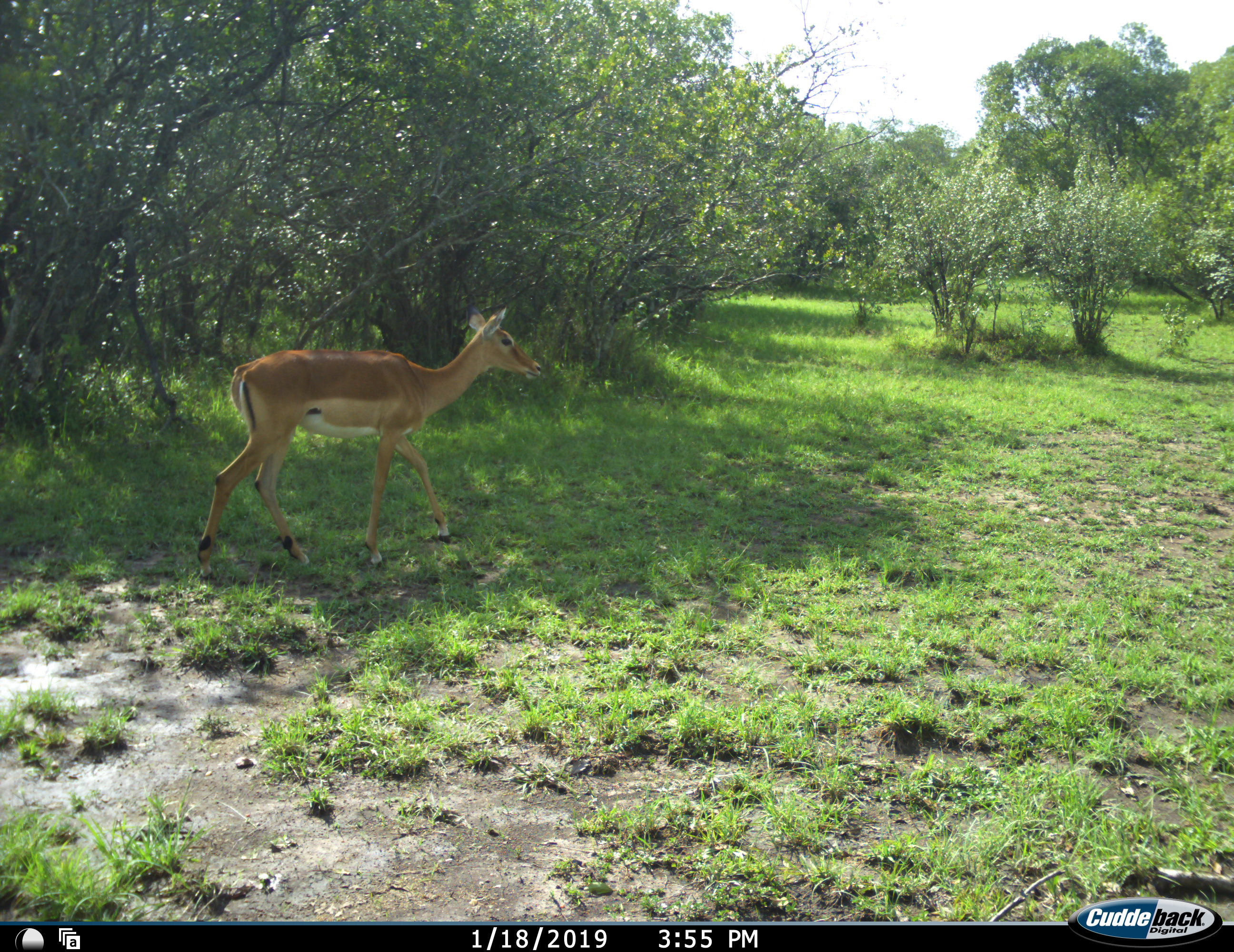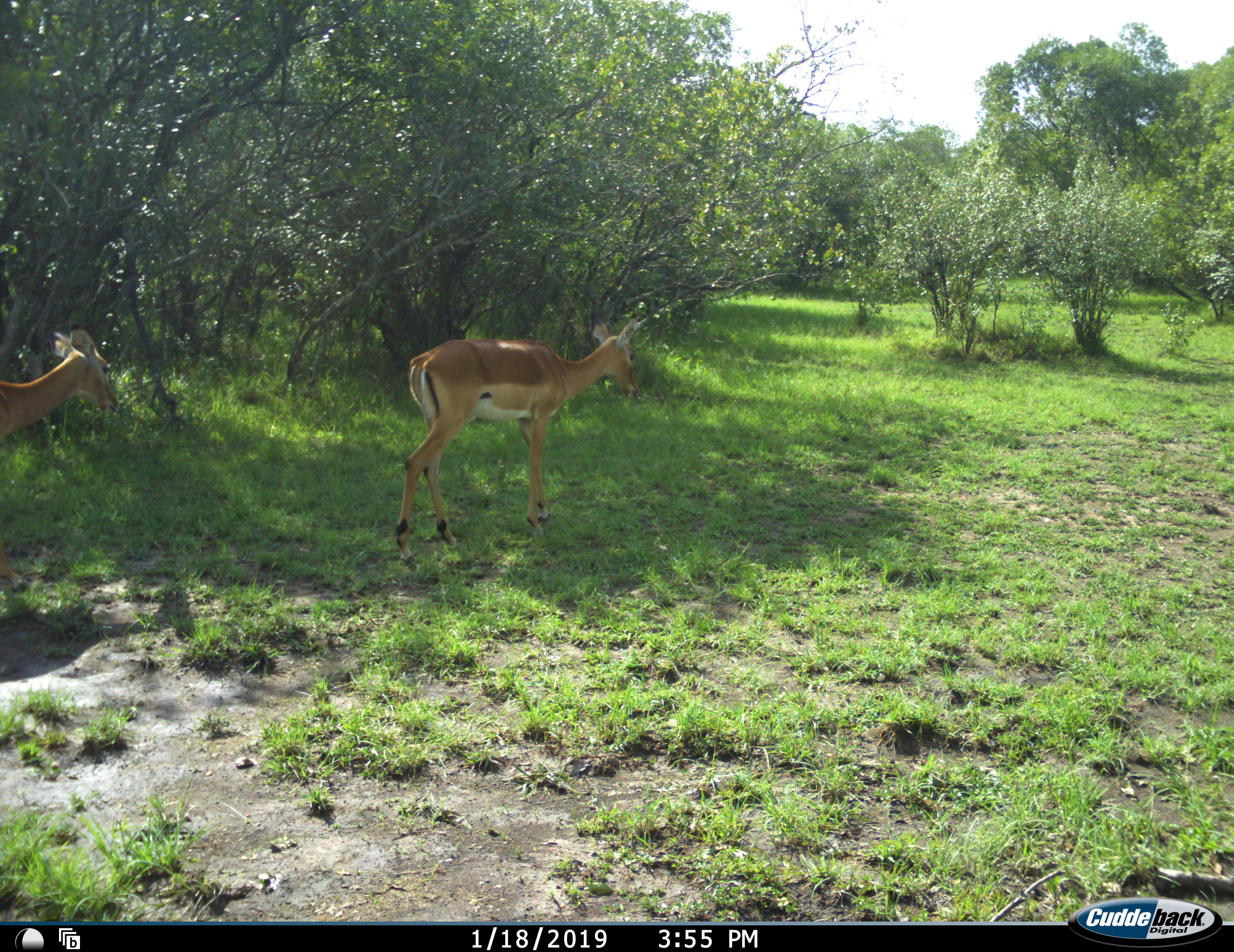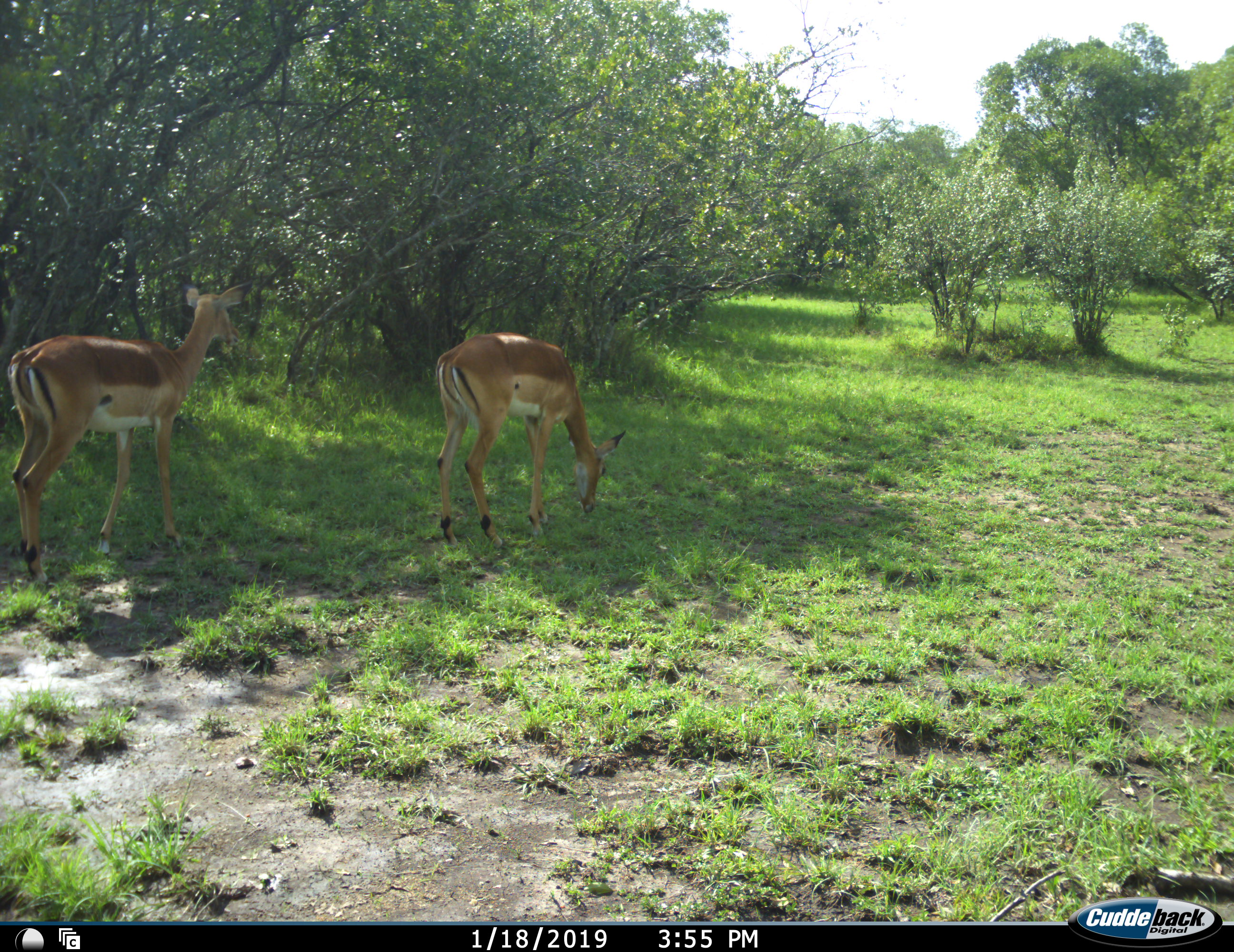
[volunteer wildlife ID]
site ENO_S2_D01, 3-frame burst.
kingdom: Animalia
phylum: Chordata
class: Mammalia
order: Artiodactyla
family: Bovidae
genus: Aepyceros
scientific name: Aepyceros melampus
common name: impala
Impala (Aepyceros melampus), count 2. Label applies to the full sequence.